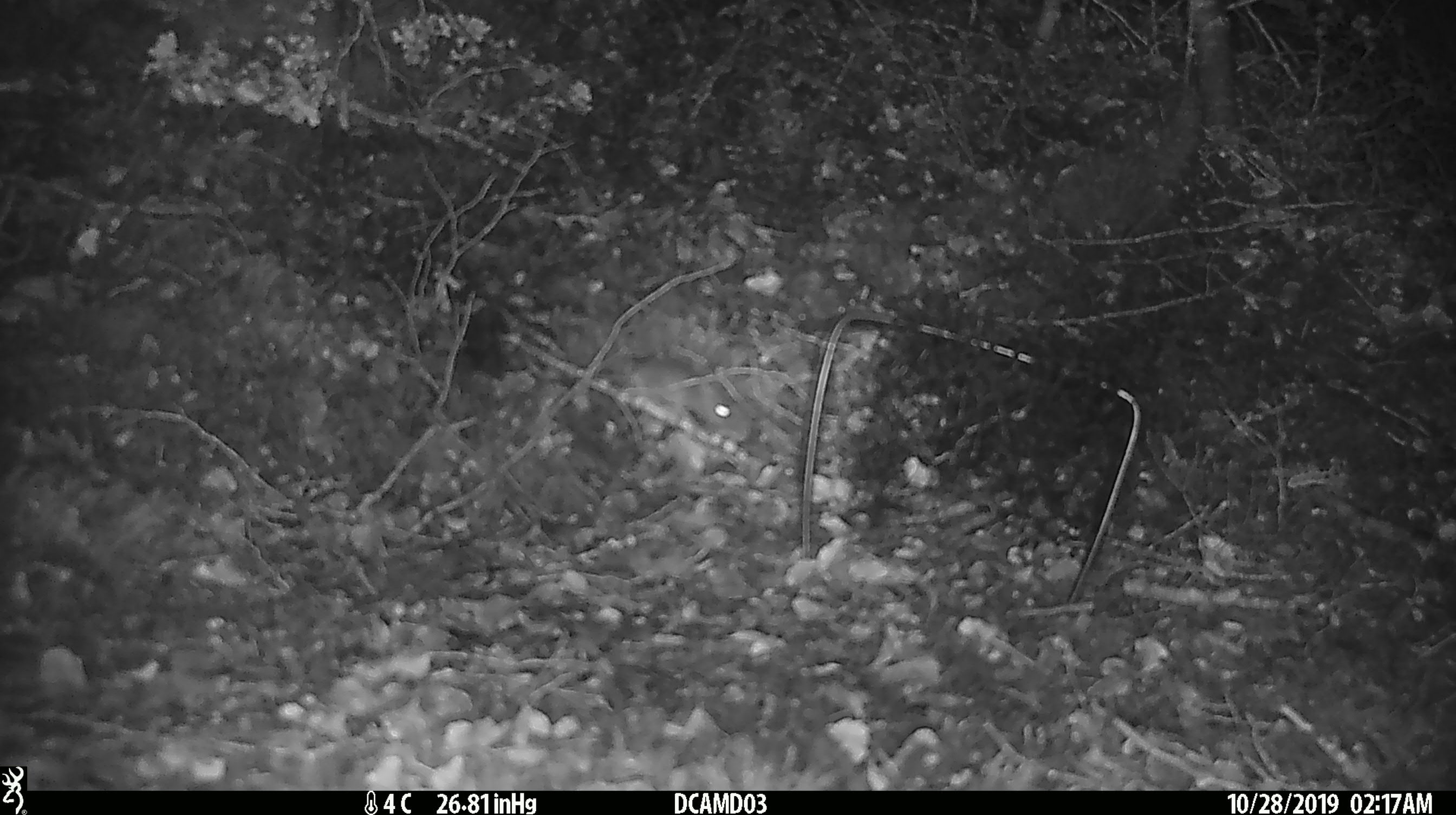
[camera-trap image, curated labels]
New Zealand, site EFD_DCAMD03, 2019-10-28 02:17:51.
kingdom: Animalia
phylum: Chordata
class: Mammalia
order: Rodentia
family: Muridae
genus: Mus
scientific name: Mus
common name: mouse